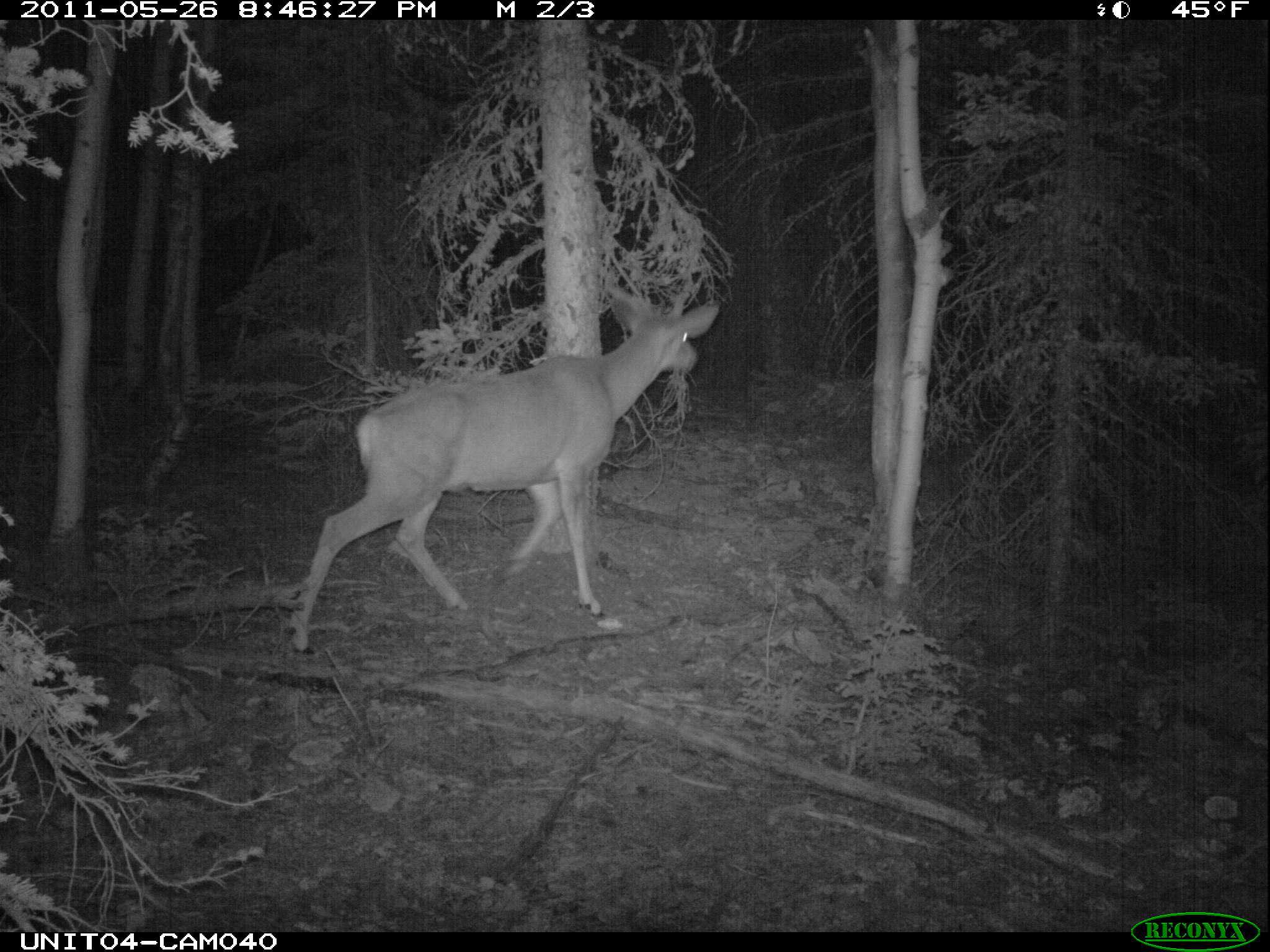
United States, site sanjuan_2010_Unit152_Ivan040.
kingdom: Animalia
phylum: Chordata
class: Mammalia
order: Artiodactyla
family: Cervidae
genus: Odocoileus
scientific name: Odocoileus hemionus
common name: mule deer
Odocoileus hemionus (mule deer).